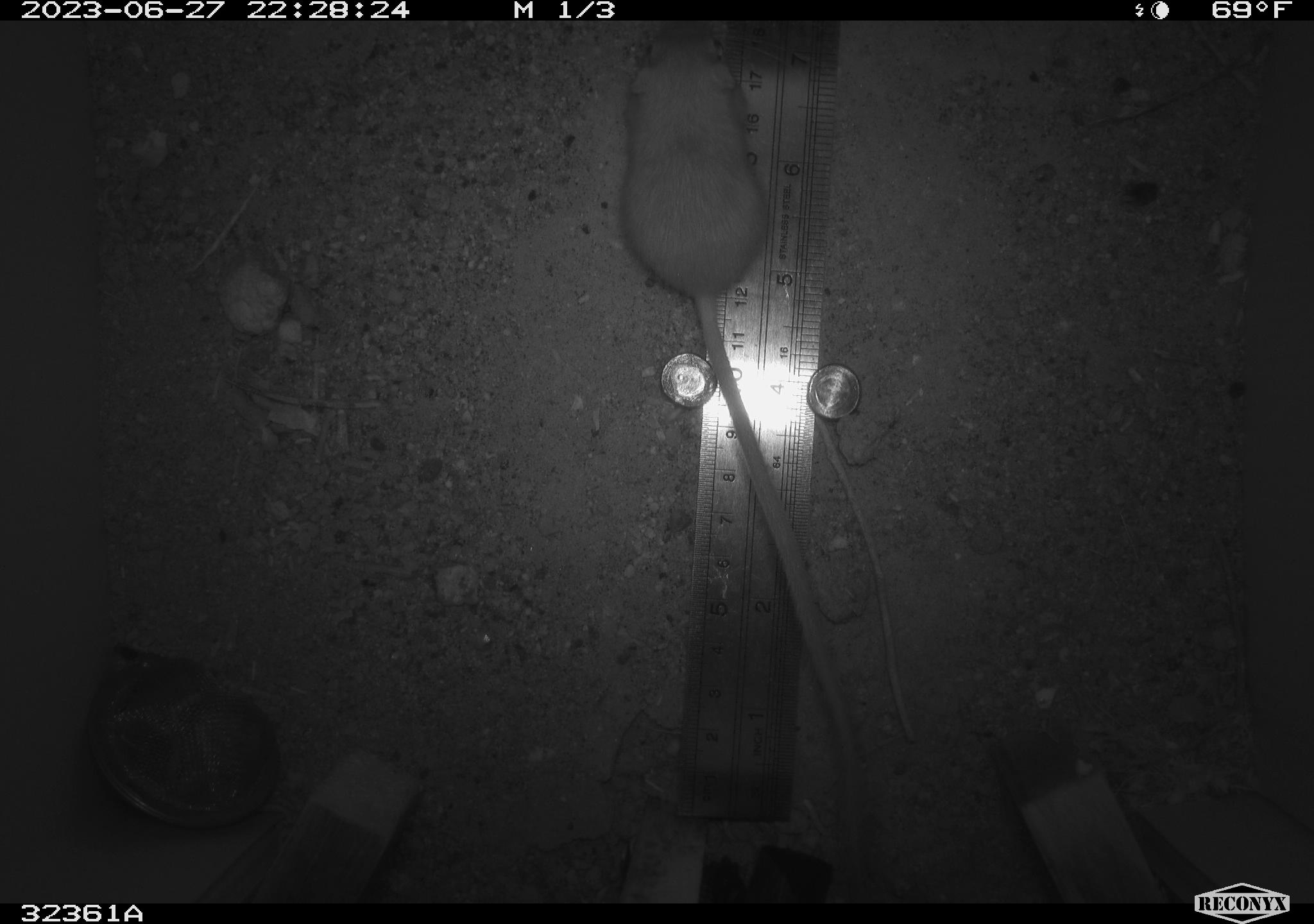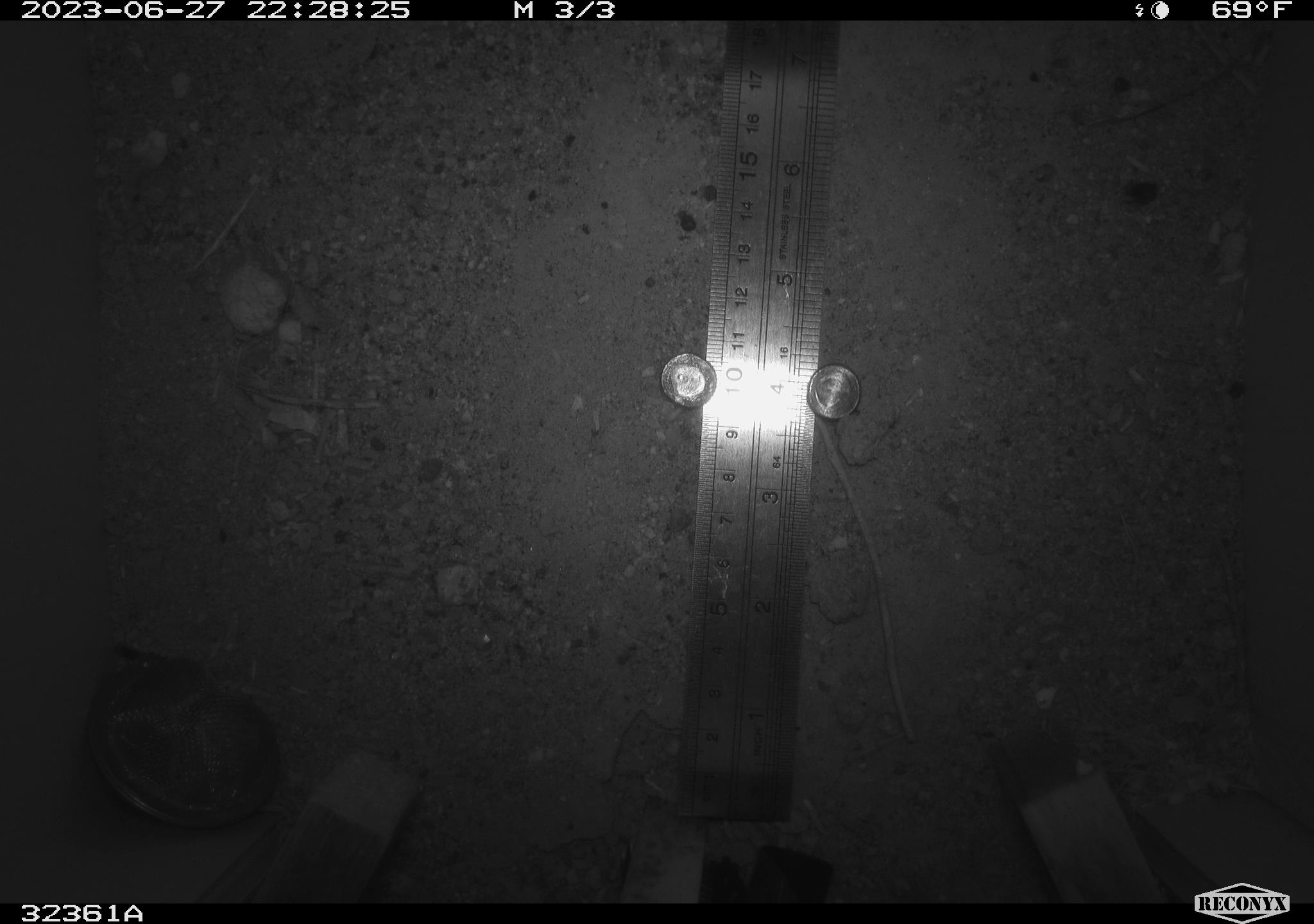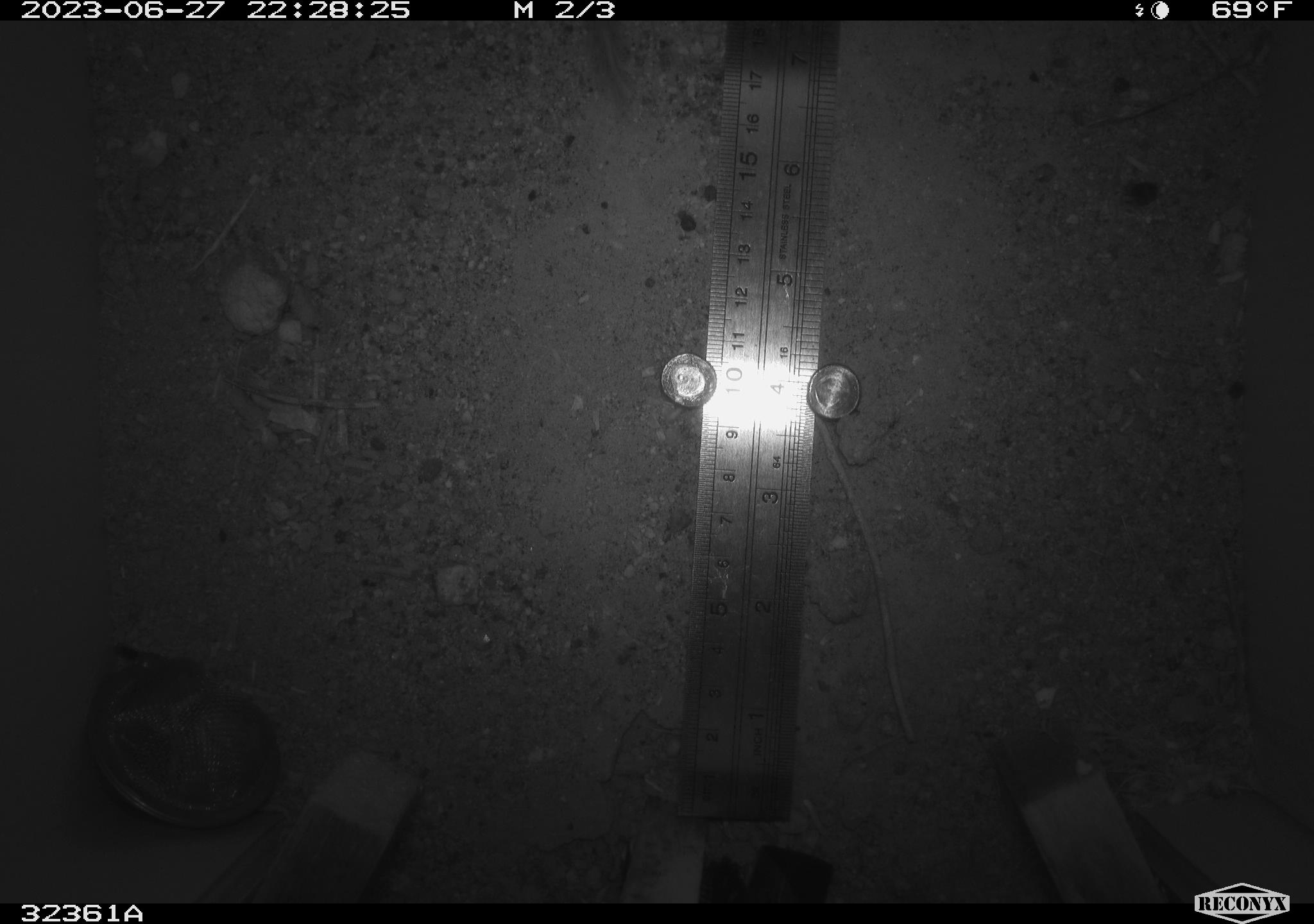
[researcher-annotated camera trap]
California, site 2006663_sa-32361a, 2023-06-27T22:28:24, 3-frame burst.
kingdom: Animalia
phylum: Chordata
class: Mammalia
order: Rodentia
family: Heteromyidae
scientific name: Heteromyidae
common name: kangaroo rats and pocket mice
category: heteromyidae family